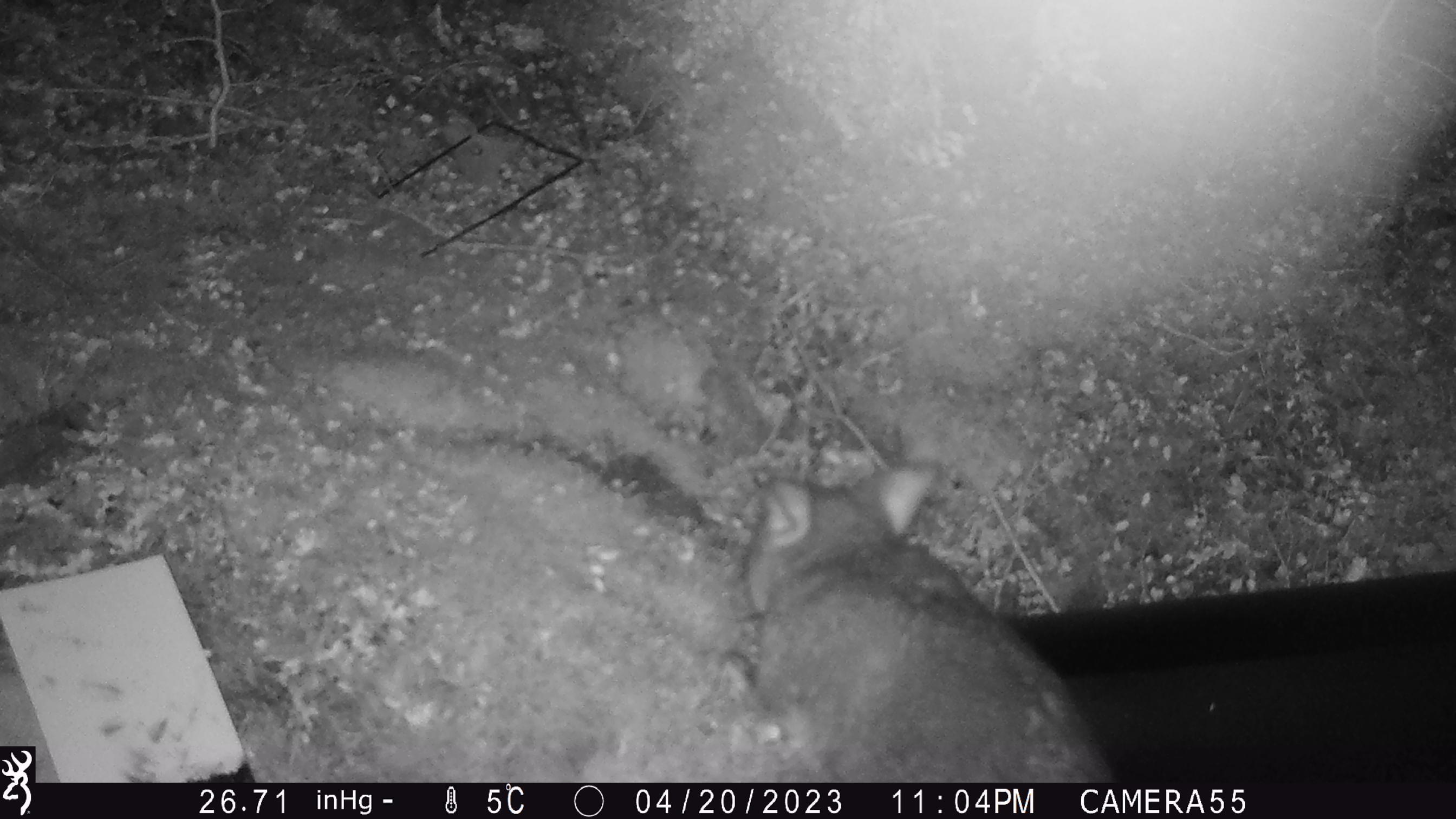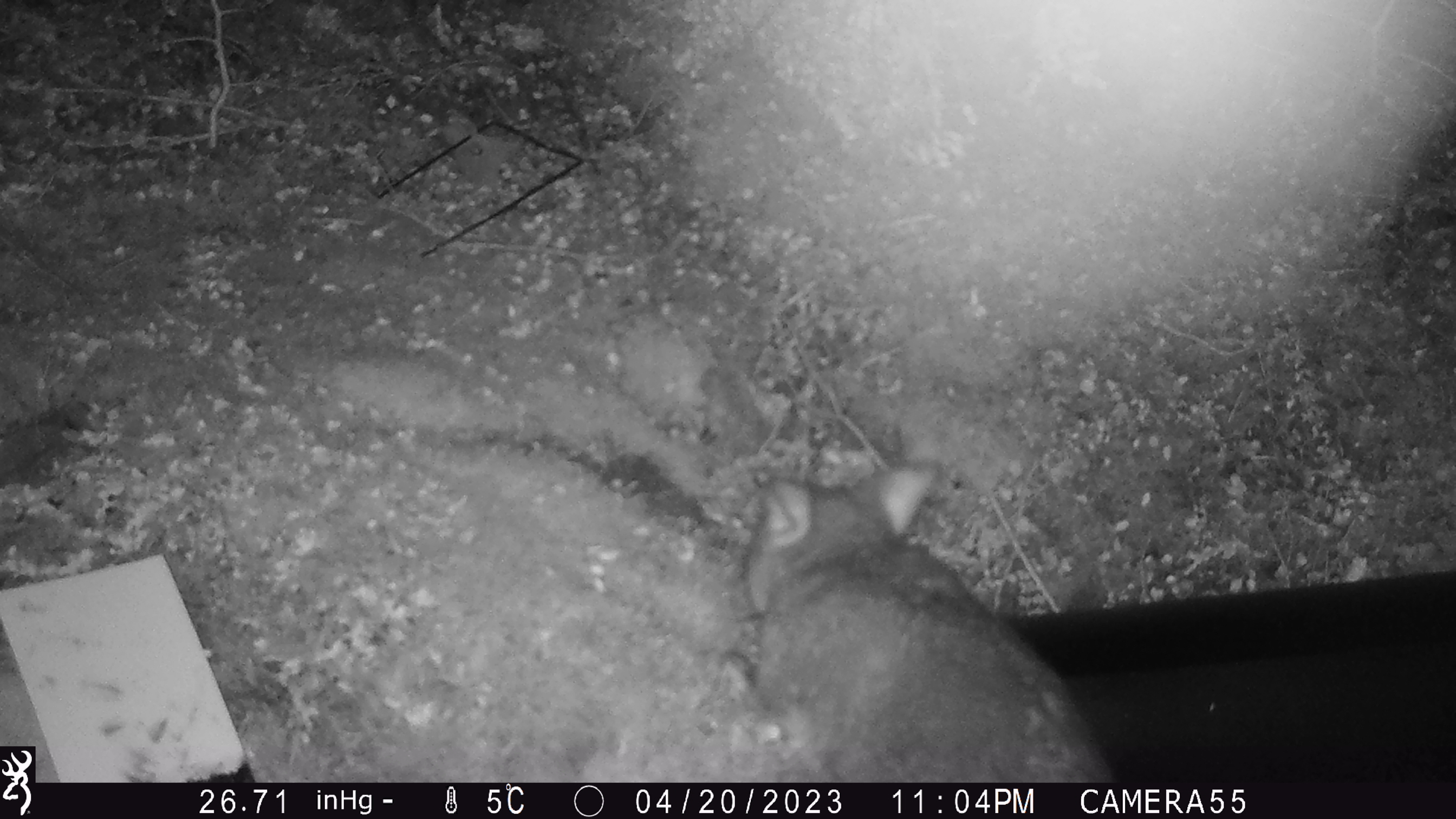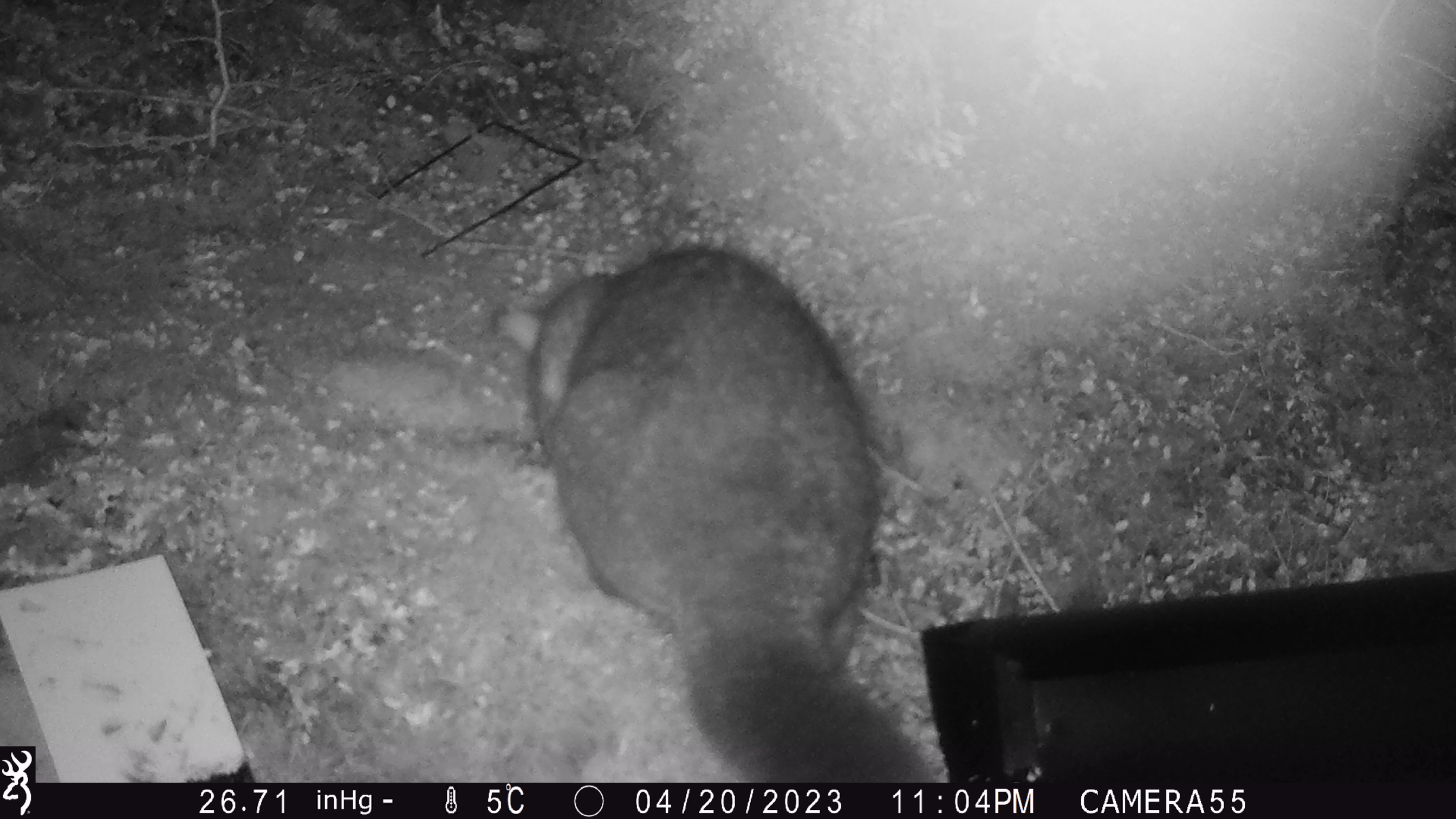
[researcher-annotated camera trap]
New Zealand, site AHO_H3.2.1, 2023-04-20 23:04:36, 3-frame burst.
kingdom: Animalia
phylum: Chordata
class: Mammalia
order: Diprotodontia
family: Phalangeridae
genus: Trichosurus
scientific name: Trichosurus vulpecula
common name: common brushtail possum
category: possum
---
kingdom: Animalia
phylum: Chordata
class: Mammalia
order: Carnivora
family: Mustelidae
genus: Mustela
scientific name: Mustela erminea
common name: stoat